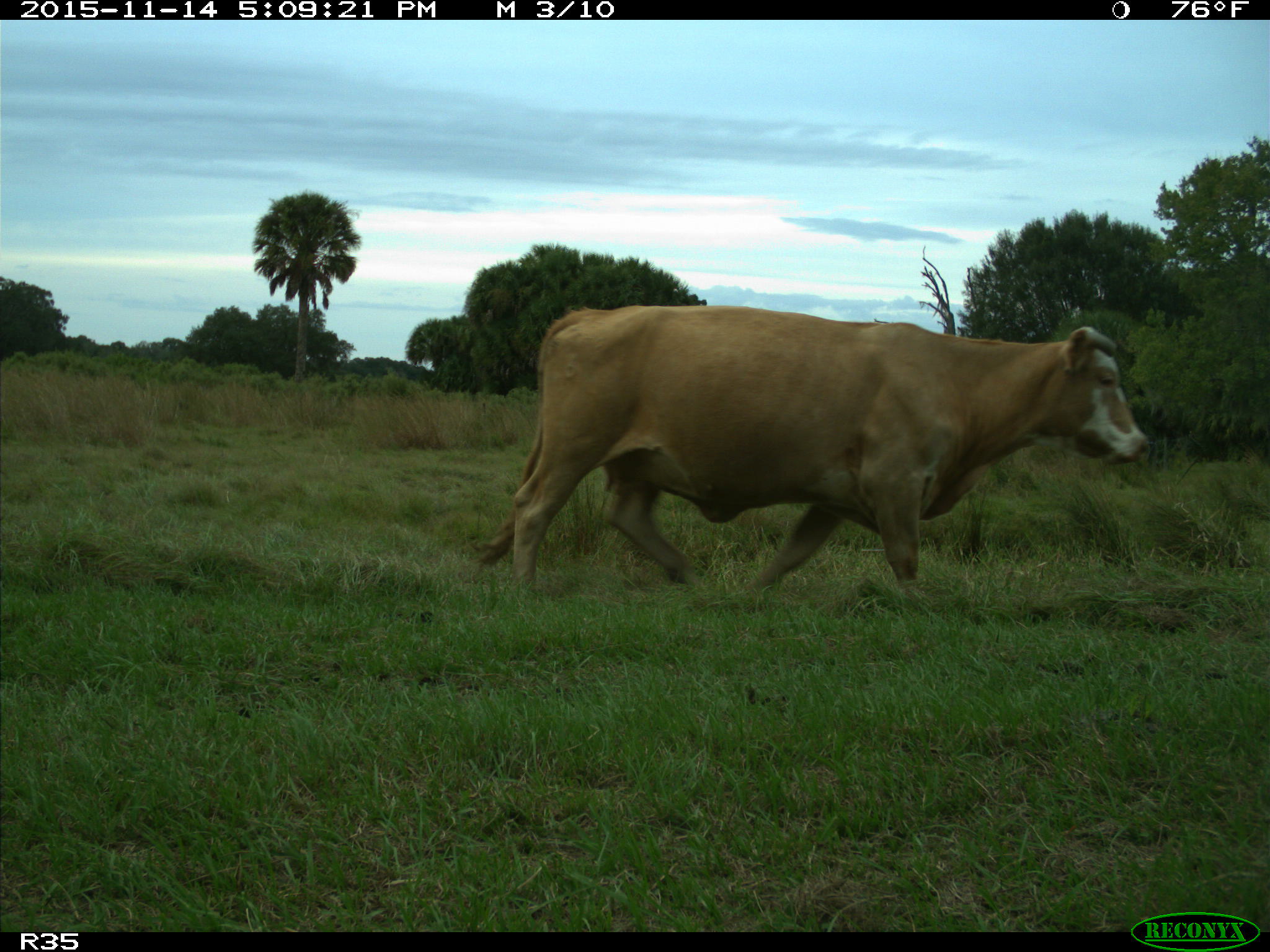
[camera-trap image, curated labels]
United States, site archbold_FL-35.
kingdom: Animalia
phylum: Chordata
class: Mammalia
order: Artiodactyla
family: Bovidae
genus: Bos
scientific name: Bos taurus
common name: domestic cow